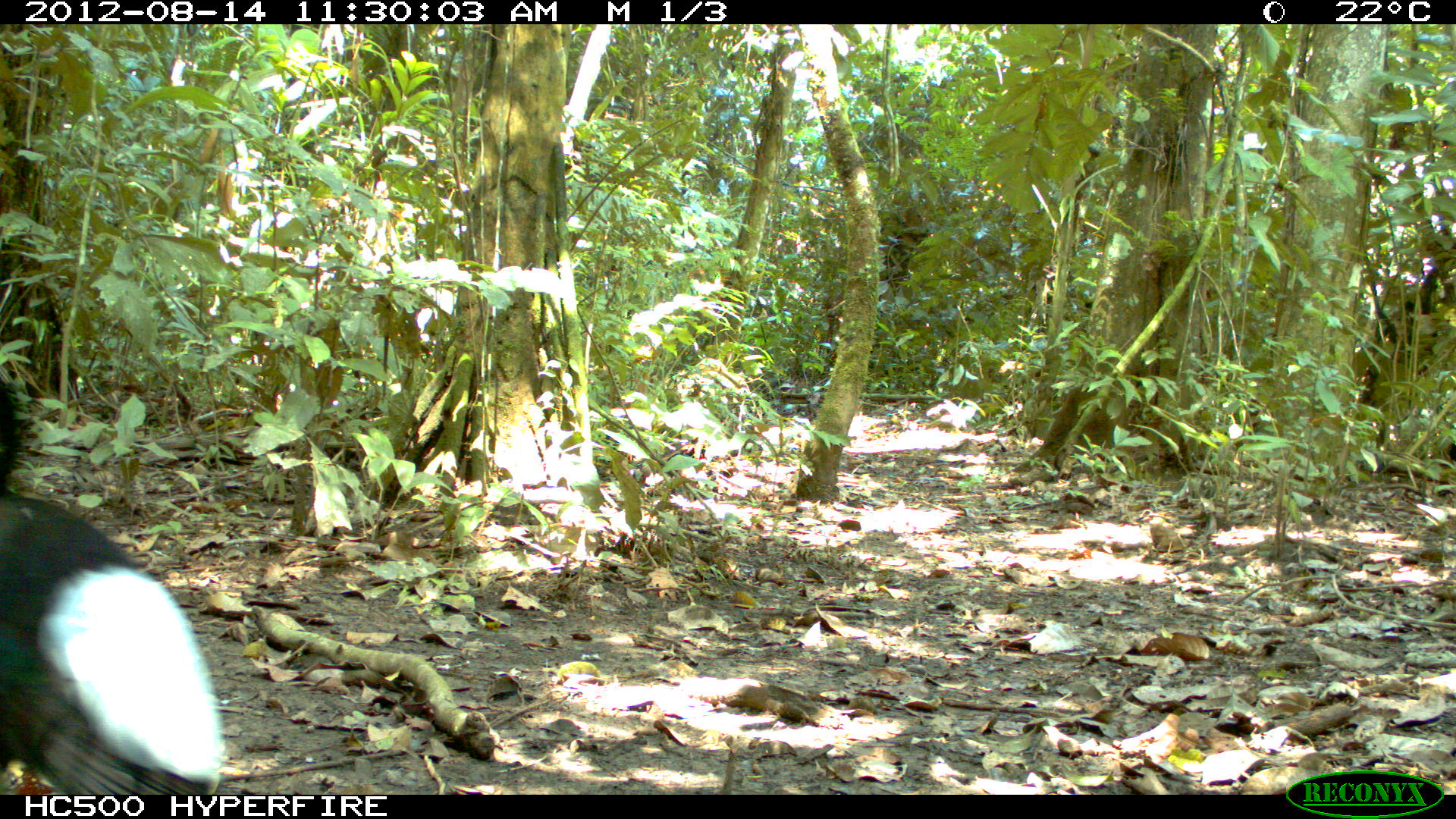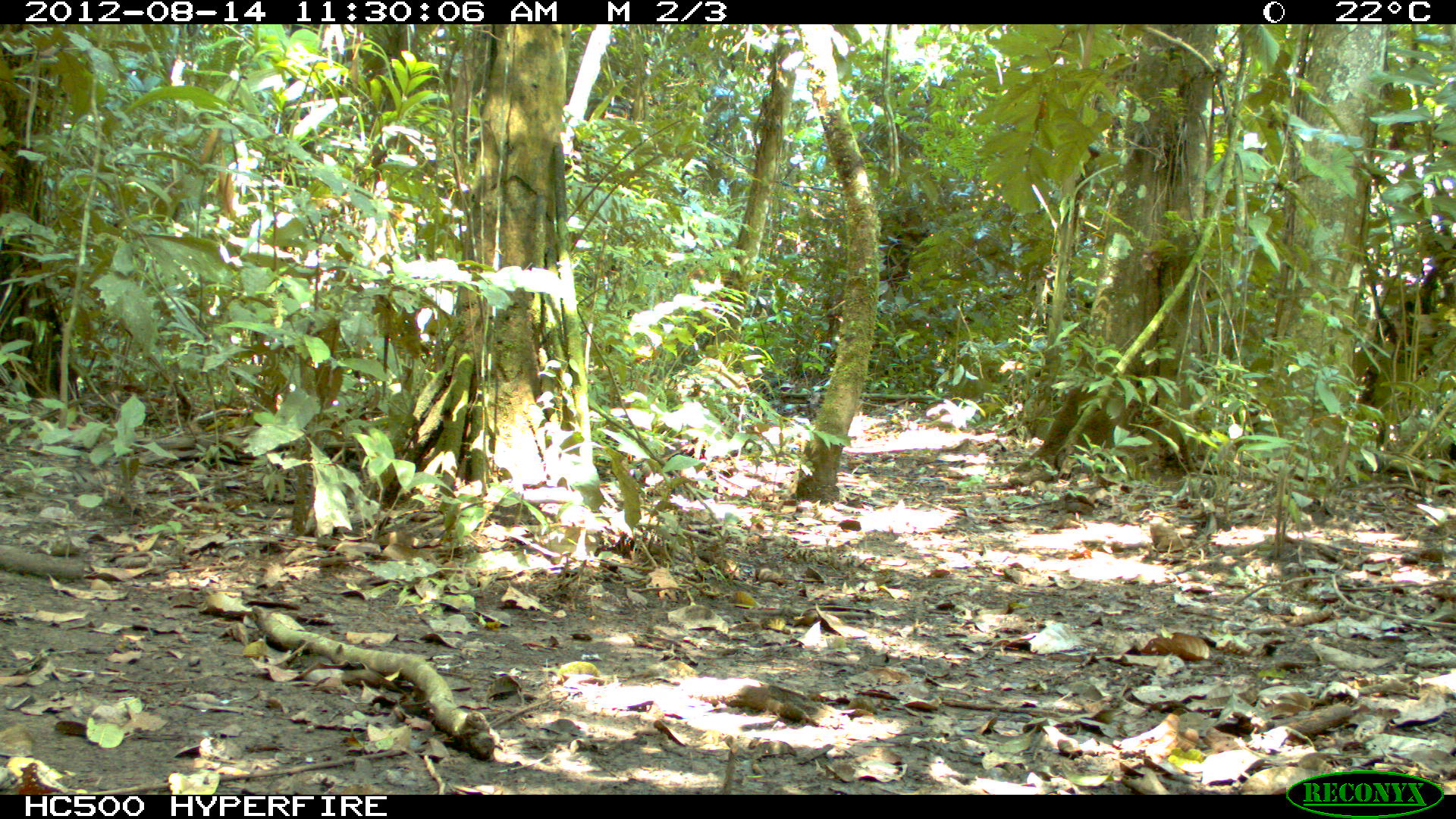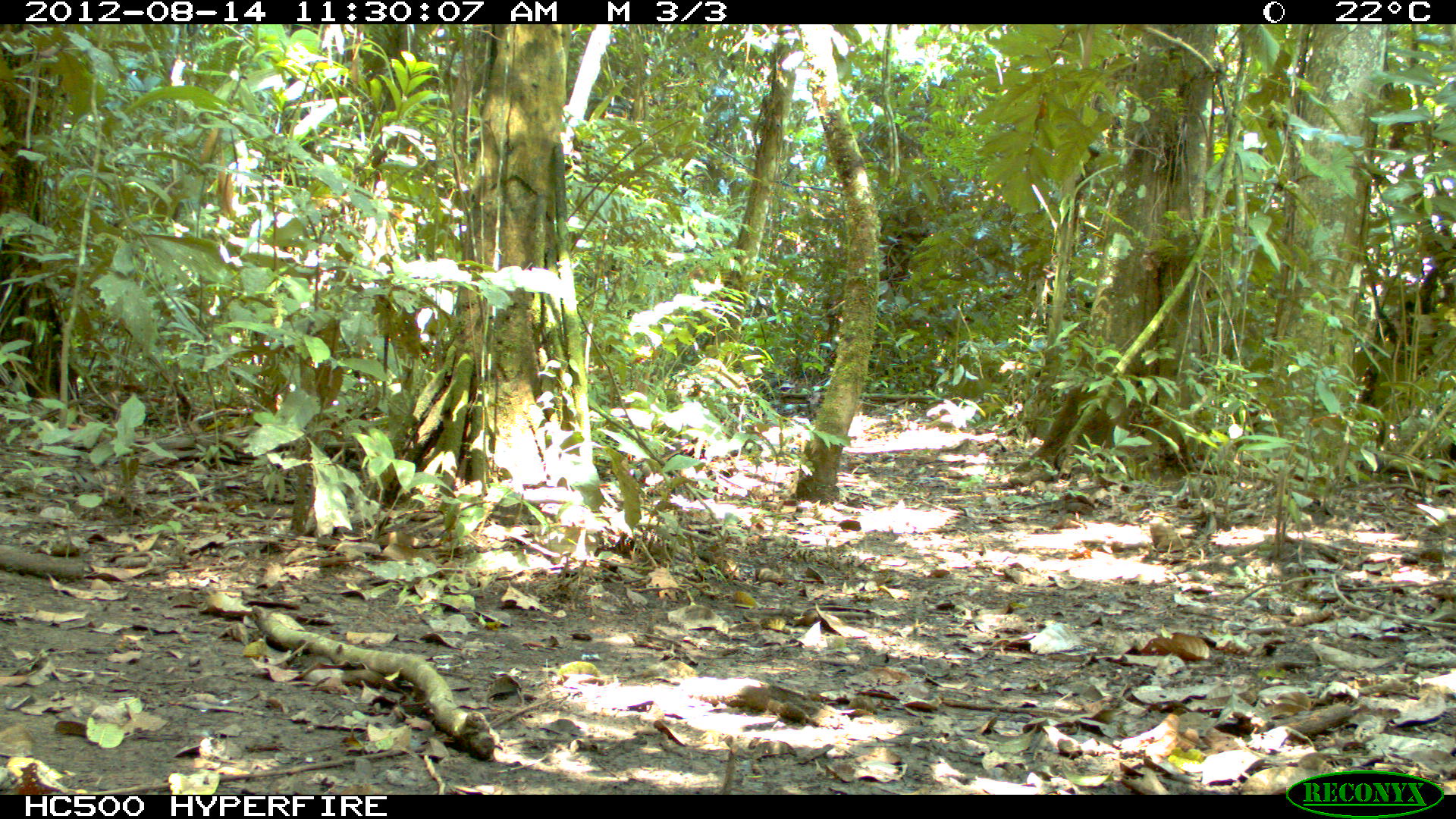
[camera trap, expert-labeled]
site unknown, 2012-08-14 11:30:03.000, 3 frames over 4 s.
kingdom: Animalia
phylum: Chordata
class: Aves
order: Gruiformes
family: Psophiidae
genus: Psophia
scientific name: Psophia leucoptera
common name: pale-winged trumpeter